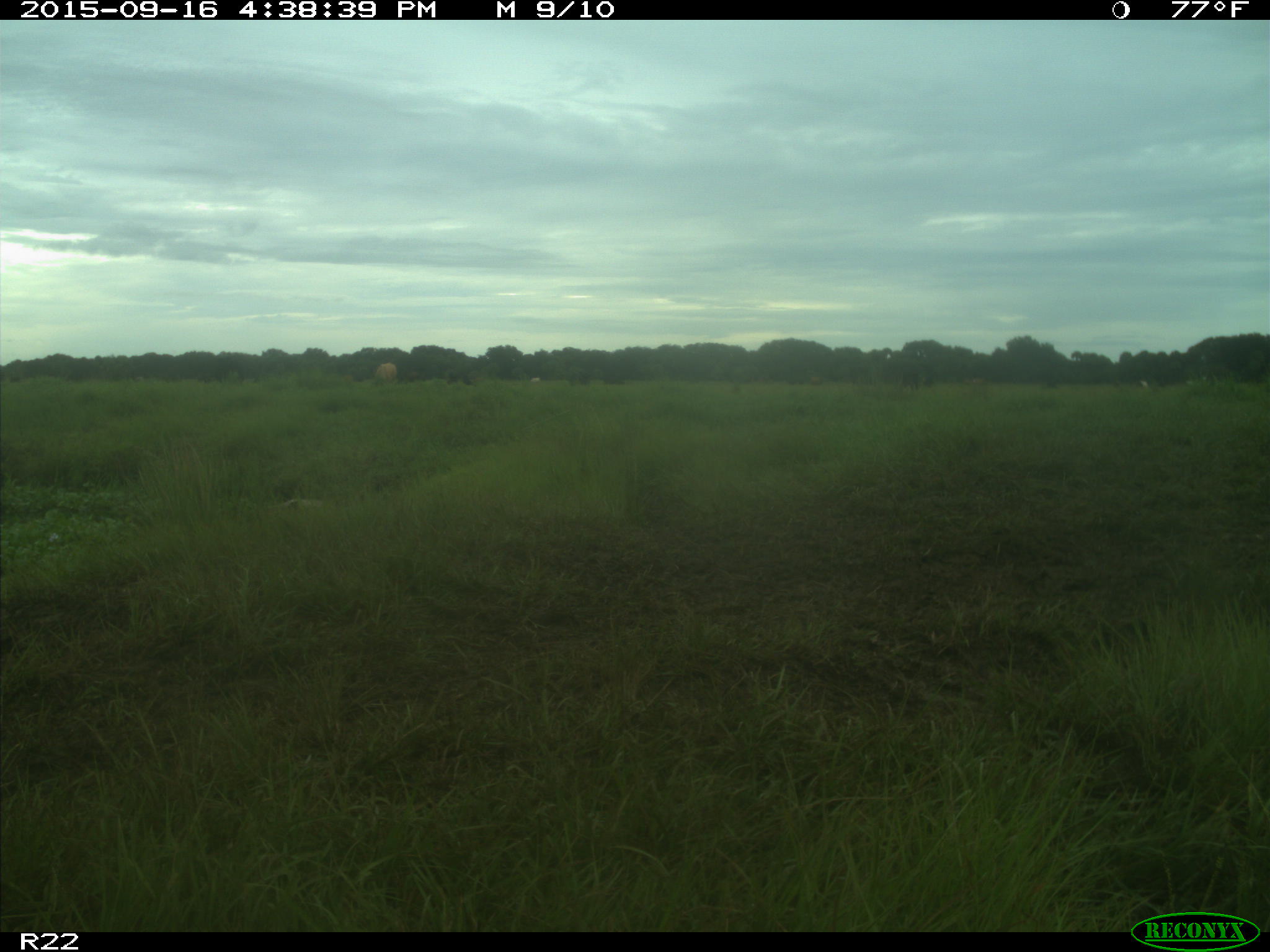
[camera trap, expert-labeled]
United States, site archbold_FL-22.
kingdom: Animalia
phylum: Chordata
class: Mammalia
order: Artiodactyla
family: Bovidae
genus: Bos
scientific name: Bos taurus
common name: domestic cow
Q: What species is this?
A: Bos taurus (domestic cow).